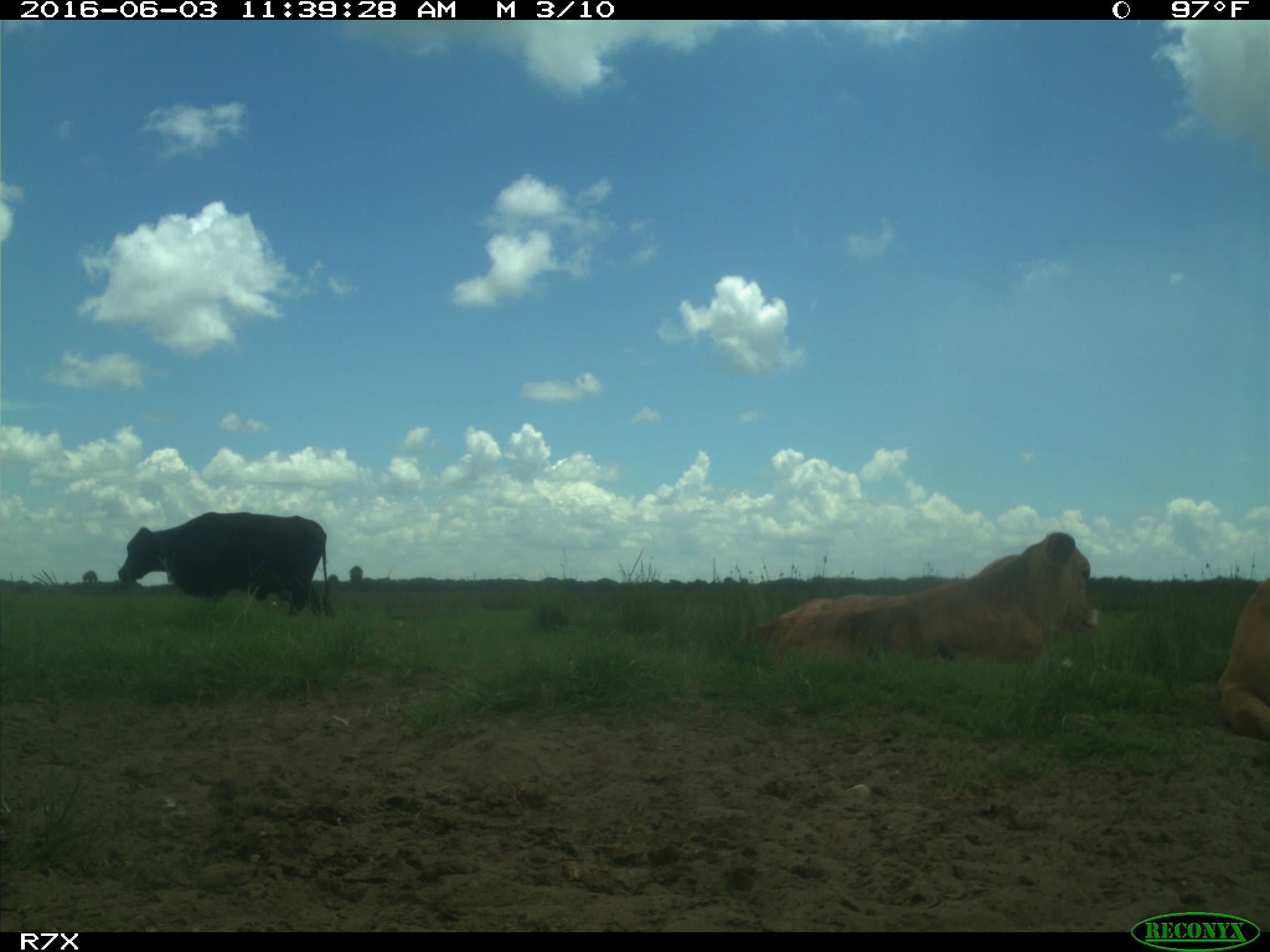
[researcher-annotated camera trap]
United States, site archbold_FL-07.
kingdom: Animalia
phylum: Chordata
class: Mammalia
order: Artiodactyla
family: Bovidae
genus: Bos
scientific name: Bos taurus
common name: domestic cow